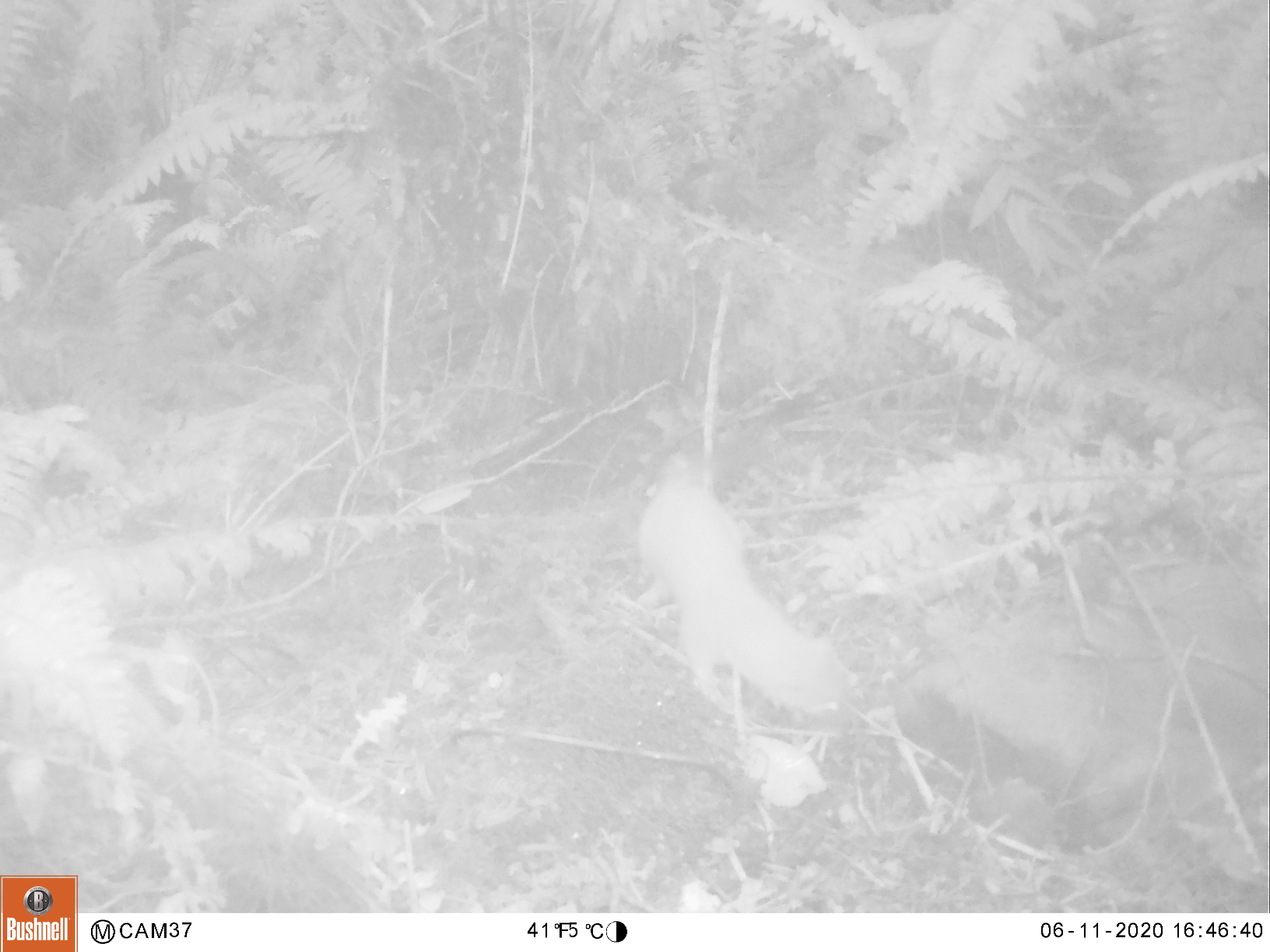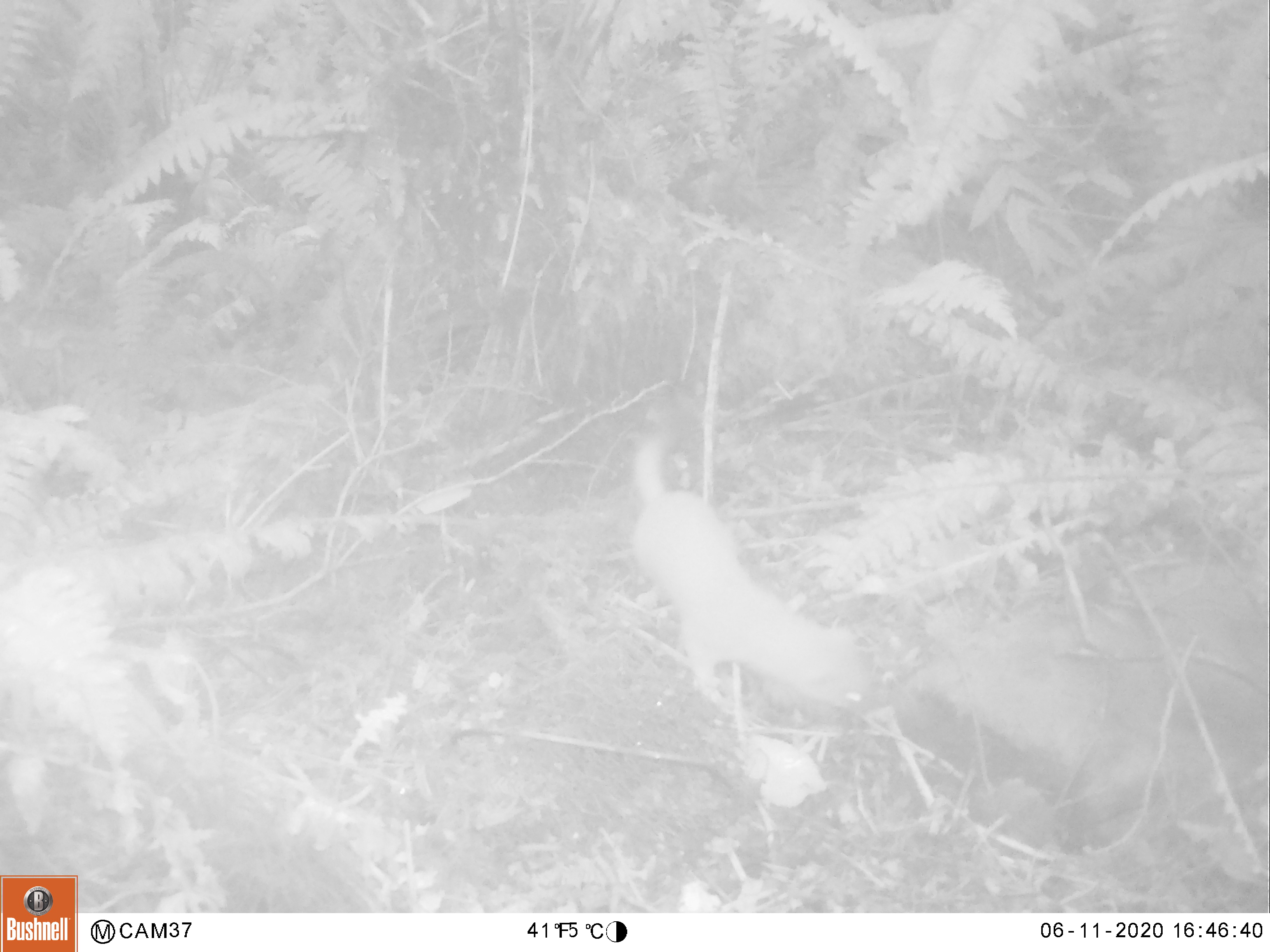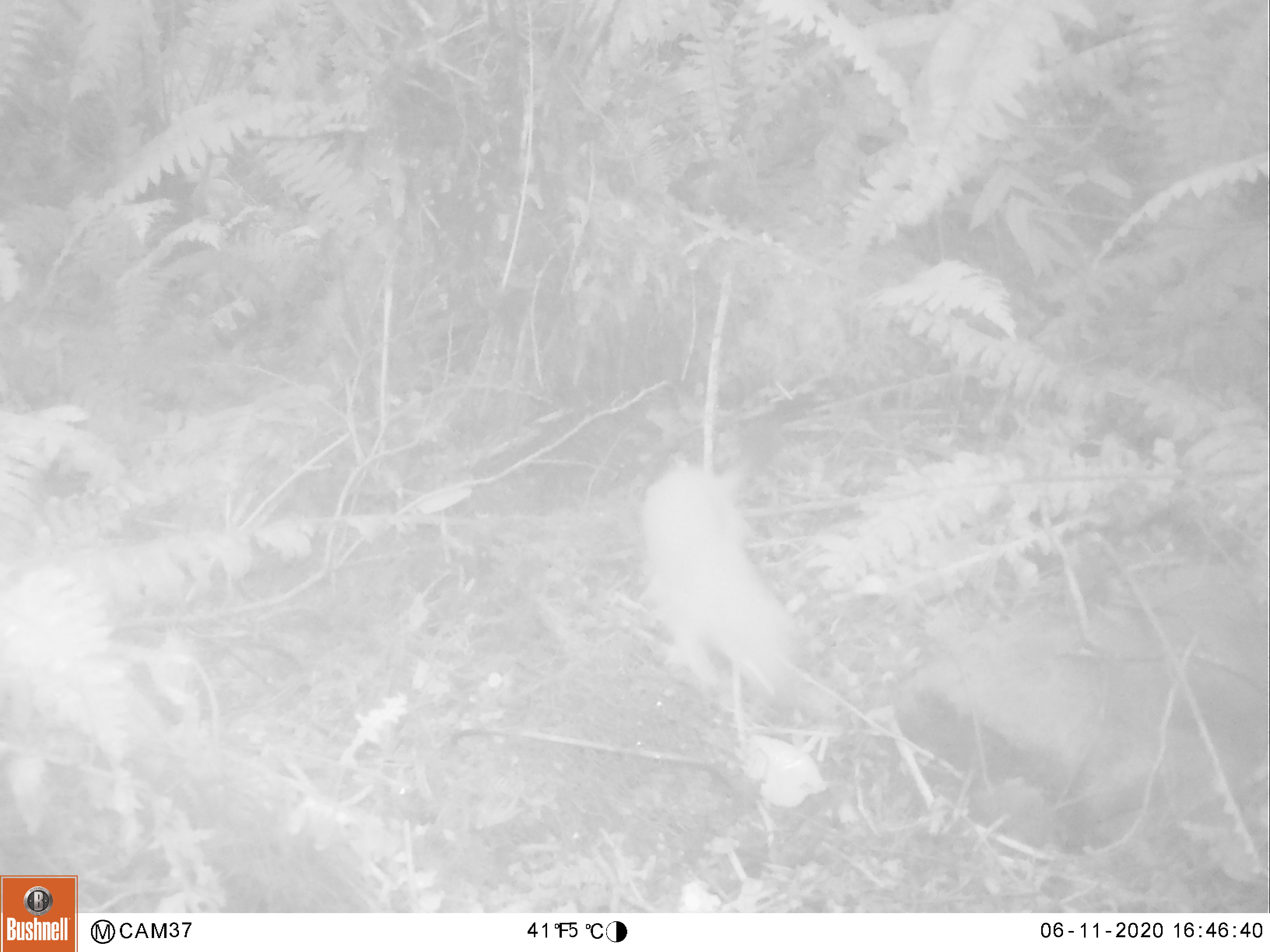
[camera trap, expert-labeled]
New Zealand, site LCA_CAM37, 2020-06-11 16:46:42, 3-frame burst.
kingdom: Animalia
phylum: Chordata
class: Mammalia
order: Carnivora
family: Mustelidae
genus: Mustela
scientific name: Mustela erminea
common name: stoat